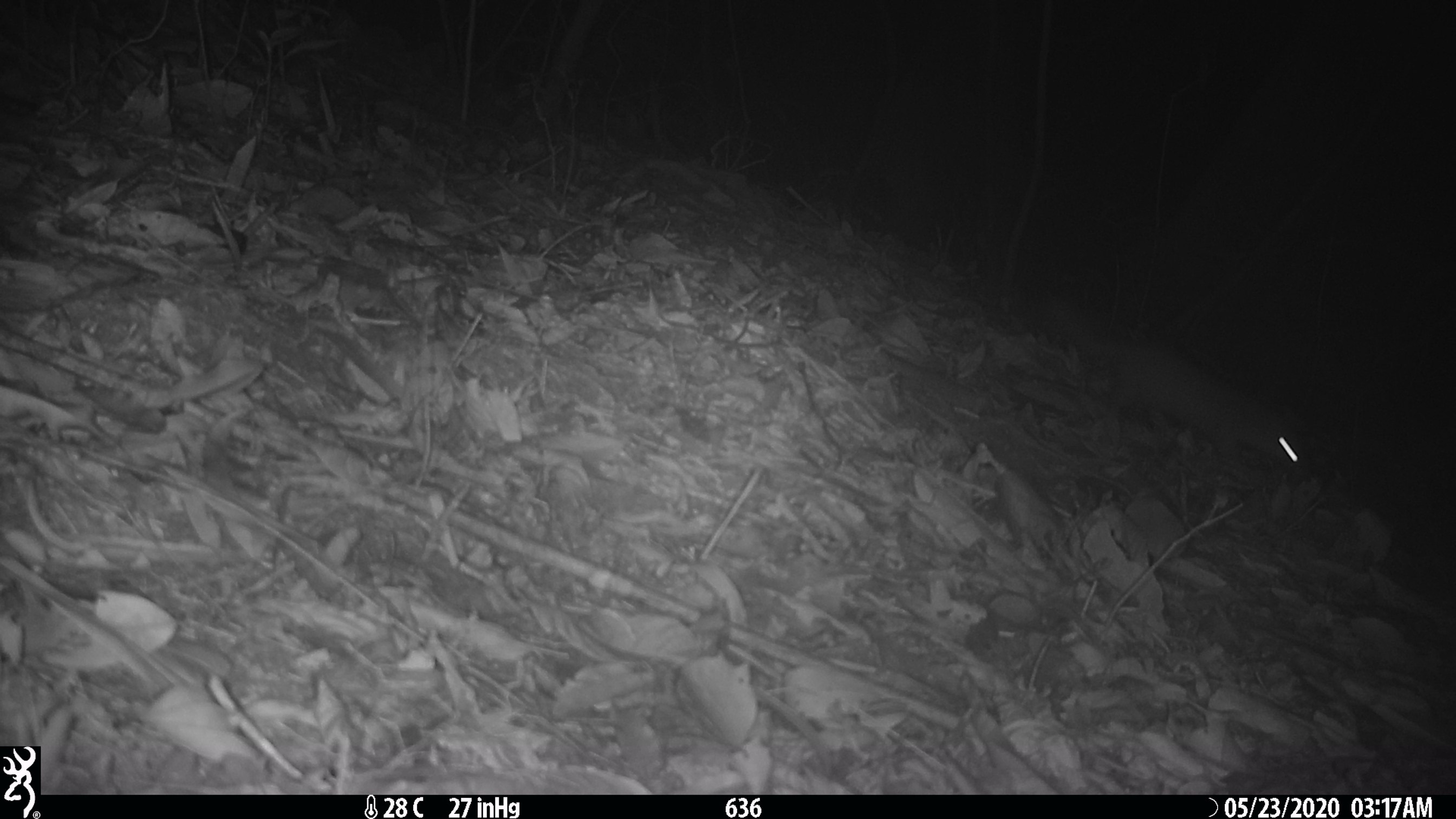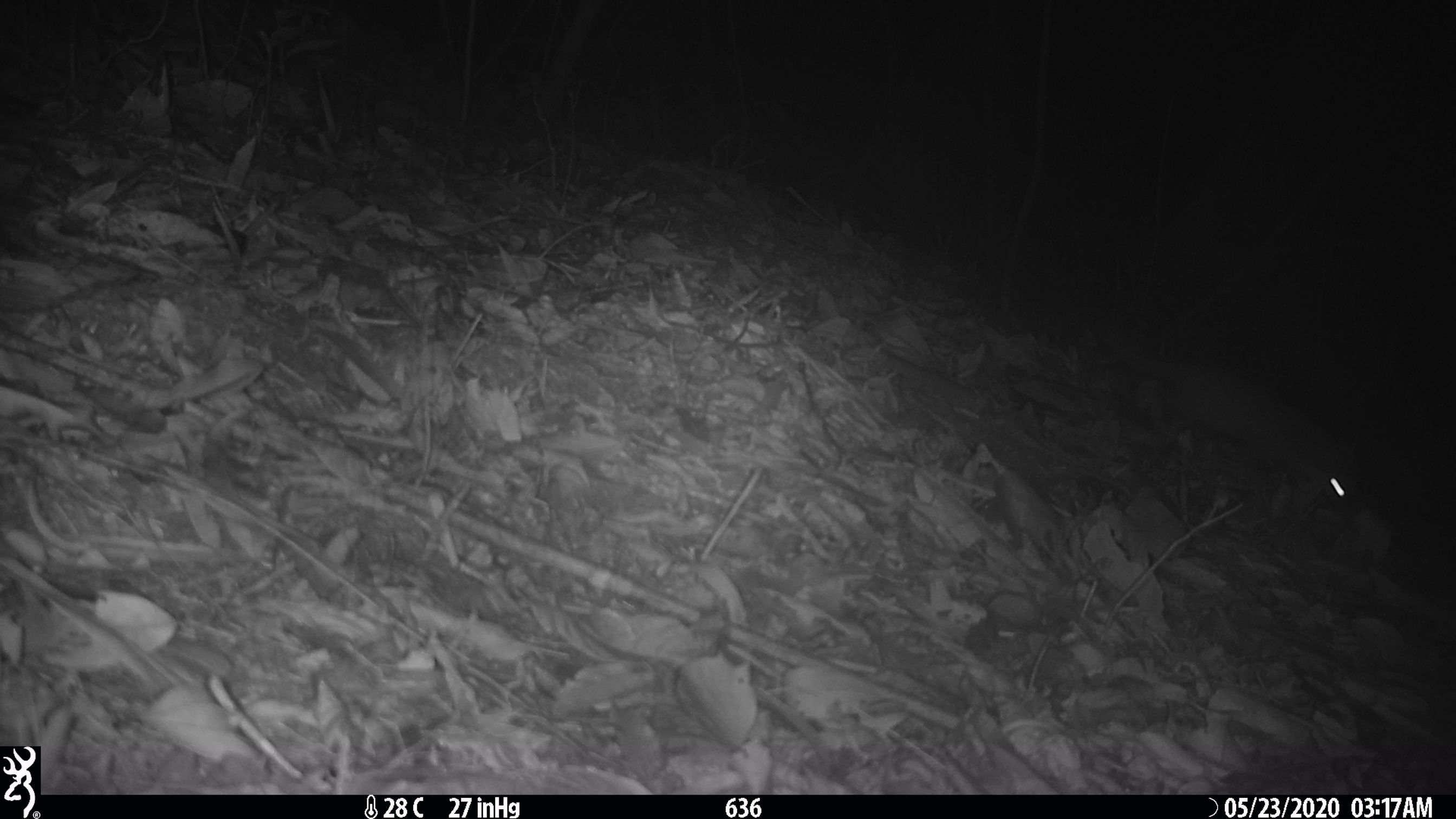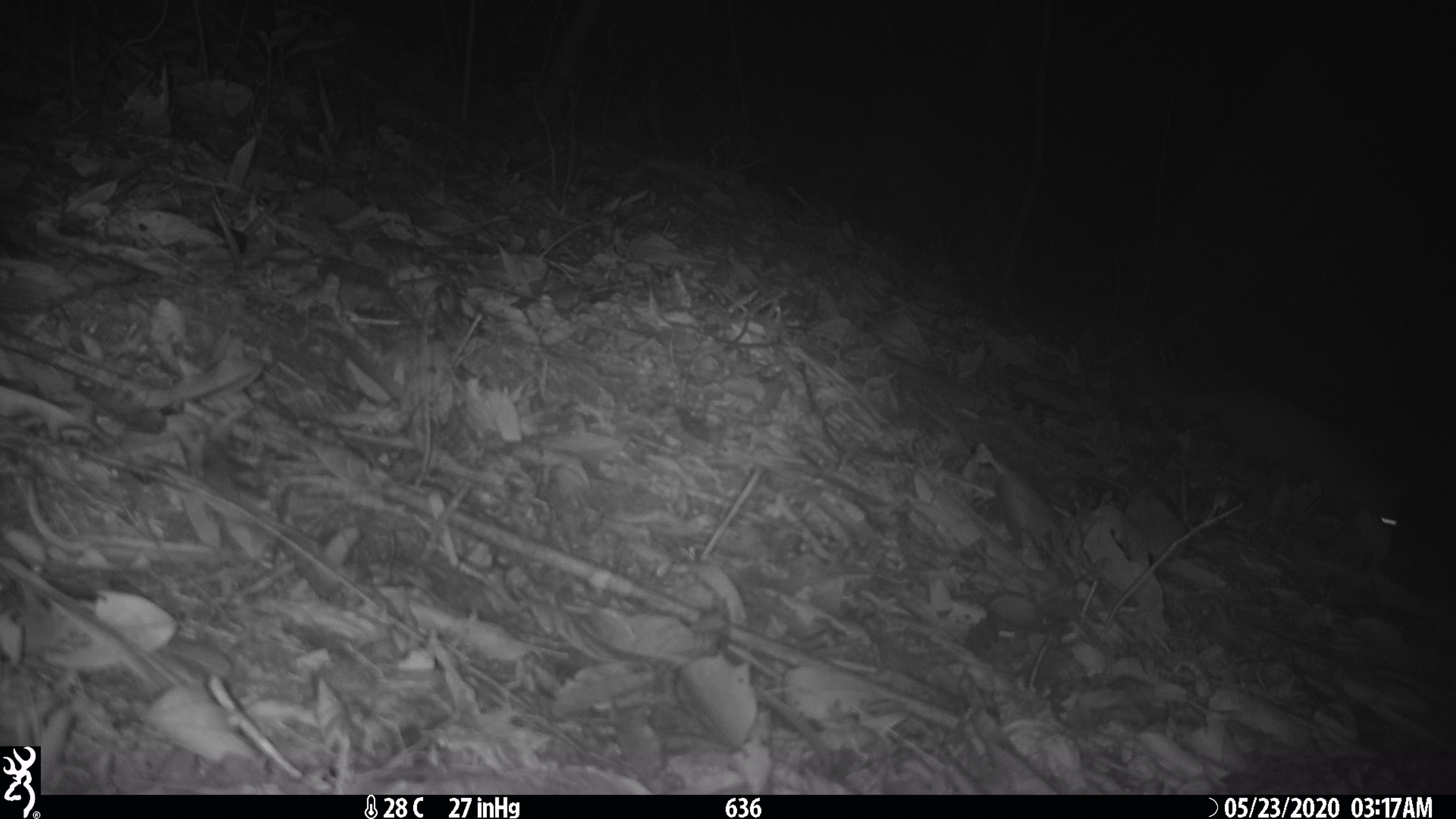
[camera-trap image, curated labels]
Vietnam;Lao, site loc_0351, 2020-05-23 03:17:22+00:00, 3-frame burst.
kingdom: Animalia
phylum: Chordata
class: Mammalia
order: Carnivora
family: Mustelidae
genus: Melogale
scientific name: Melogale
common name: ferret badger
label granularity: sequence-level